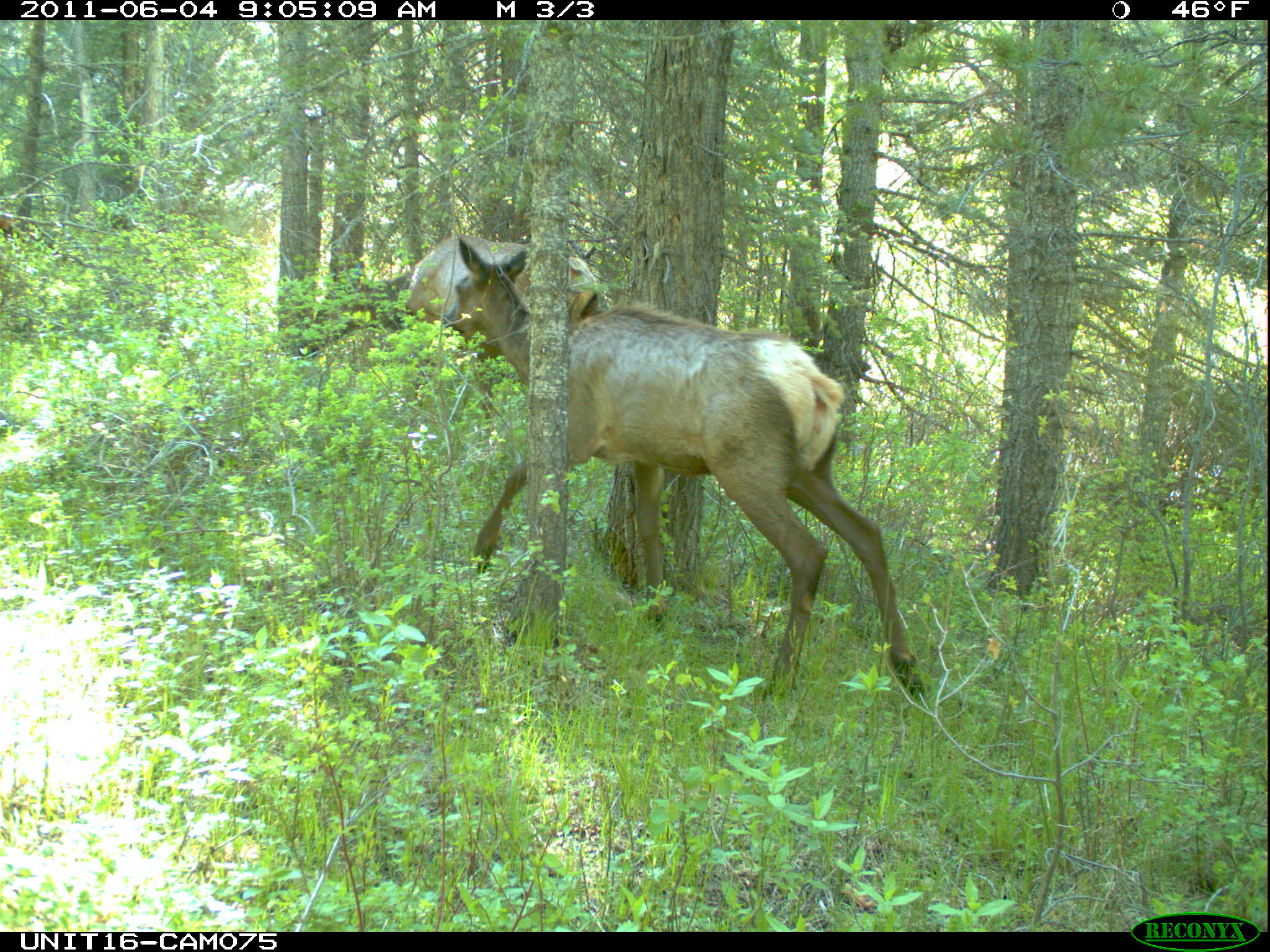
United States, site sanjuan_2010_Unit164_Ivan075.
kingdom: Animalia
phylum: Chordata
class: Mammalia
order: Artiodactyla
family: Cervidae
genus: Cervus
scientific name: Cervus elaphus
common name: red deer